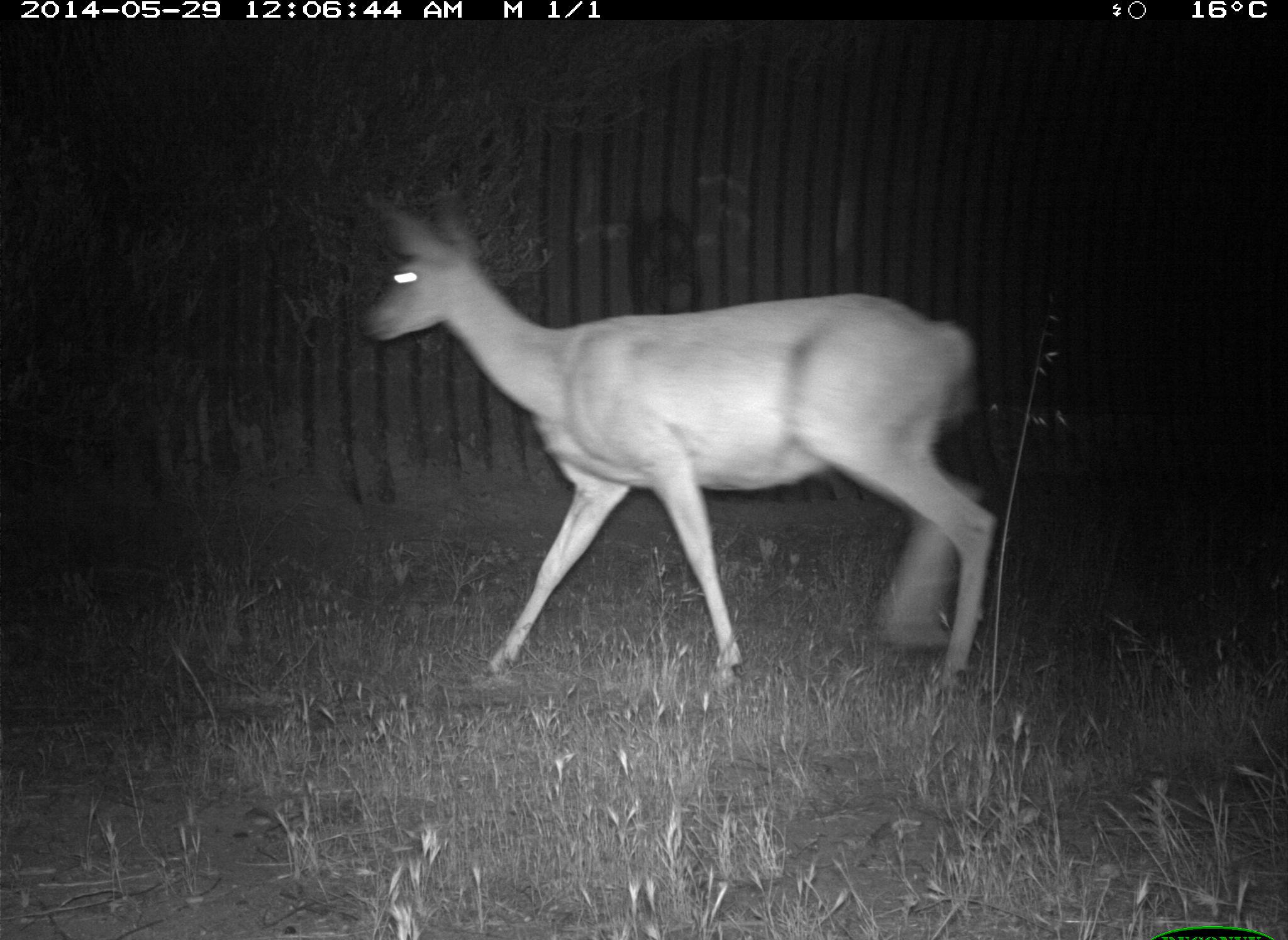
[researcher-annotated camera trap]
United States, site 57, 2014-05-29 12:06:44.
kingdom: Animalia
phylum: Chordata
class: Mammalia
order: Artiodactyla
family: Cervidae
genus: Odocoileus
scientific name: Odocoileus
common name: deer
Deer (Odocoileus).